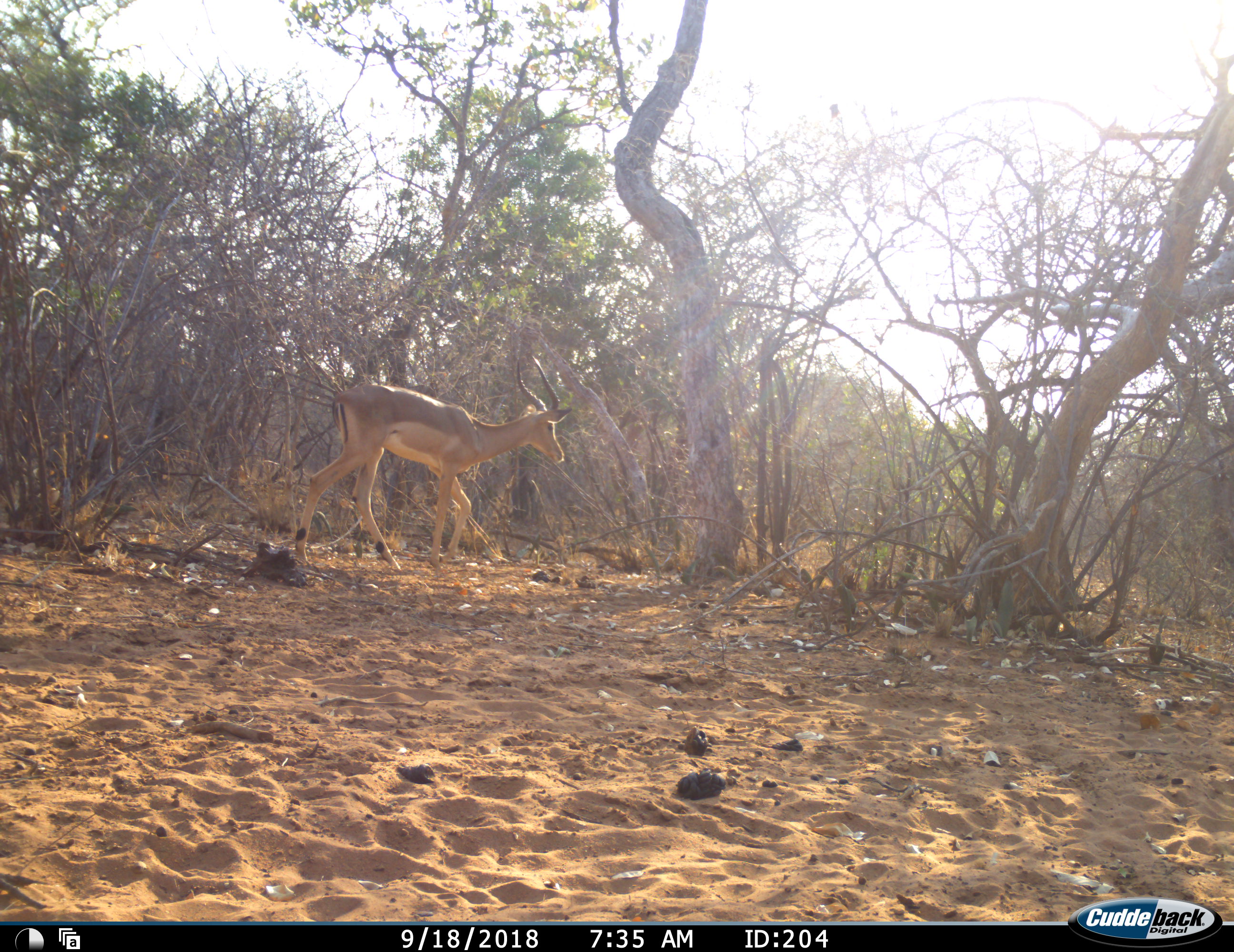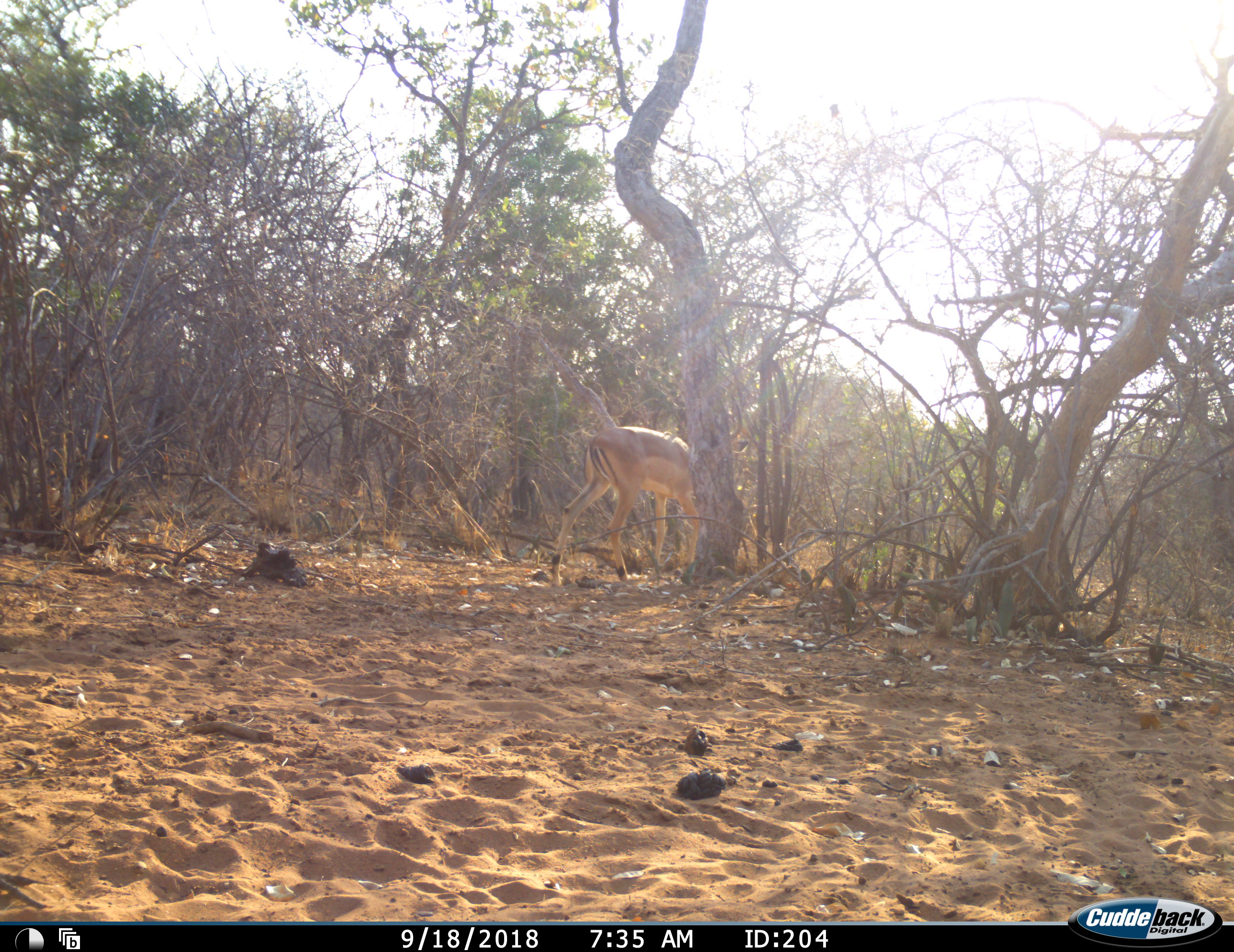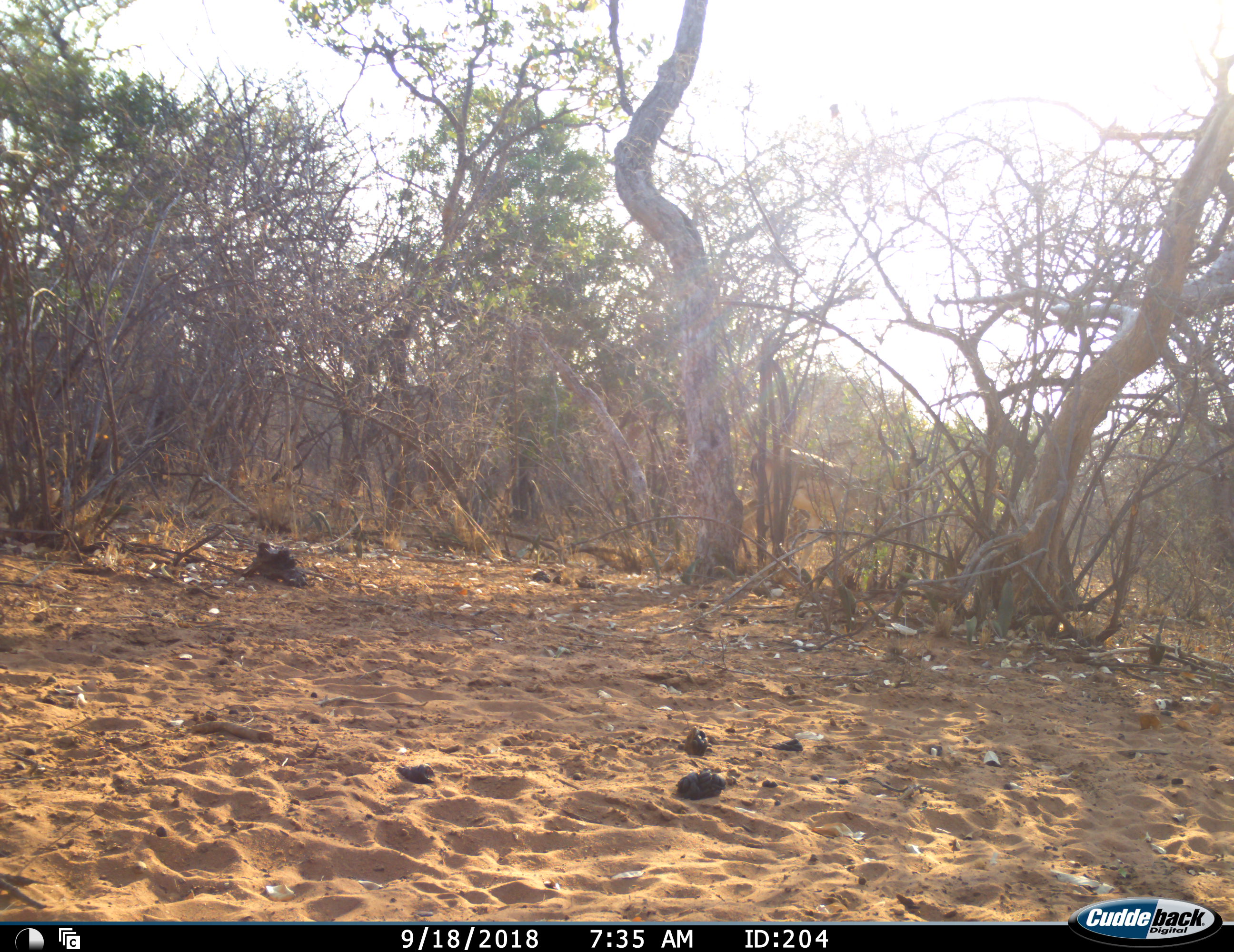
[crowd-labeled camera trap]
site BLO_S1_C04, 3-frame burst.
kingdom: Animalia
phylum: Chordata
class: Mammalia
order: Artiodactyla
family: Bovidae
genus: Aepyceros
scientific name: Aepyceros melampus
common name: impala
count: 1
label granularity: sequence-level